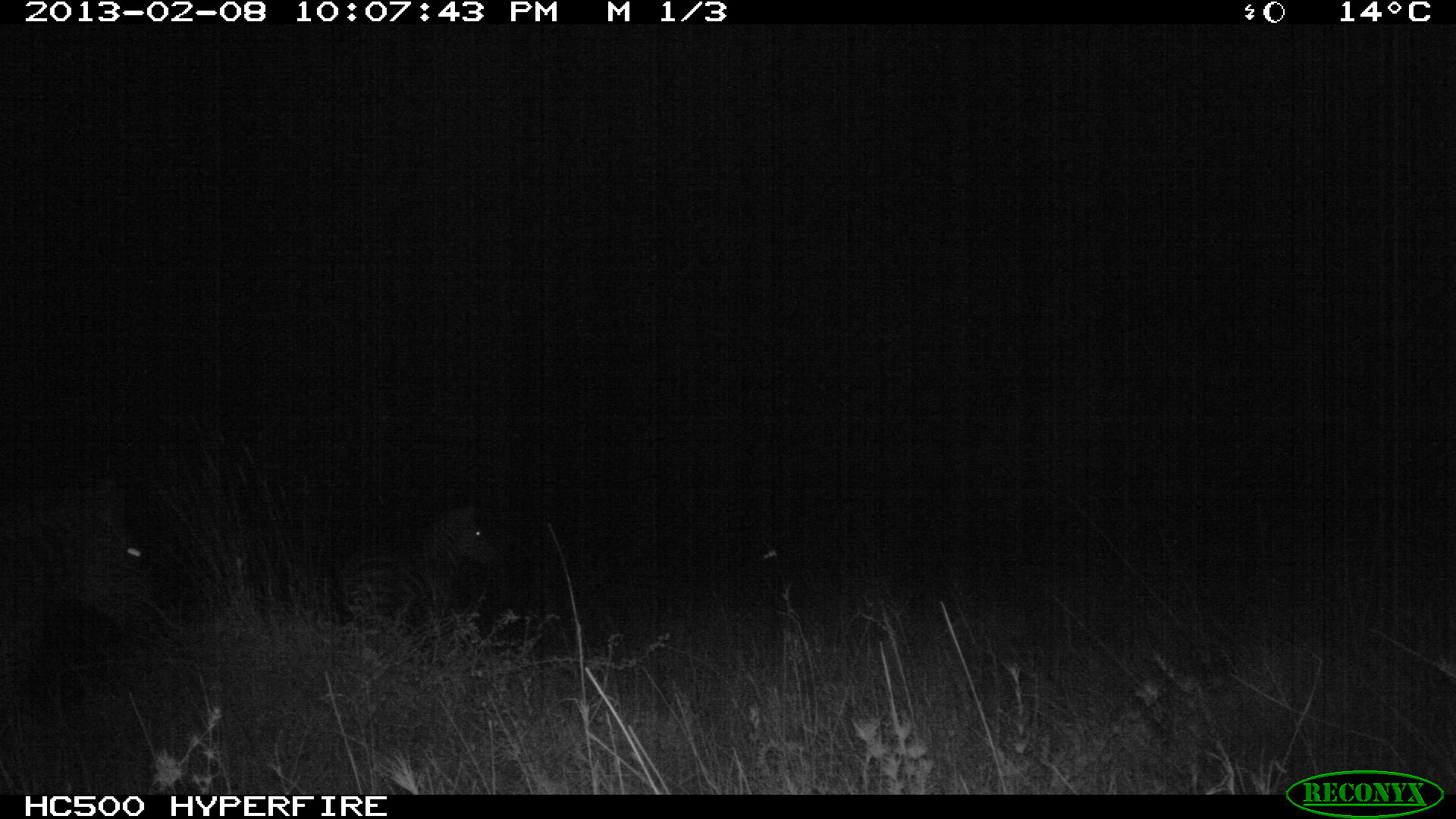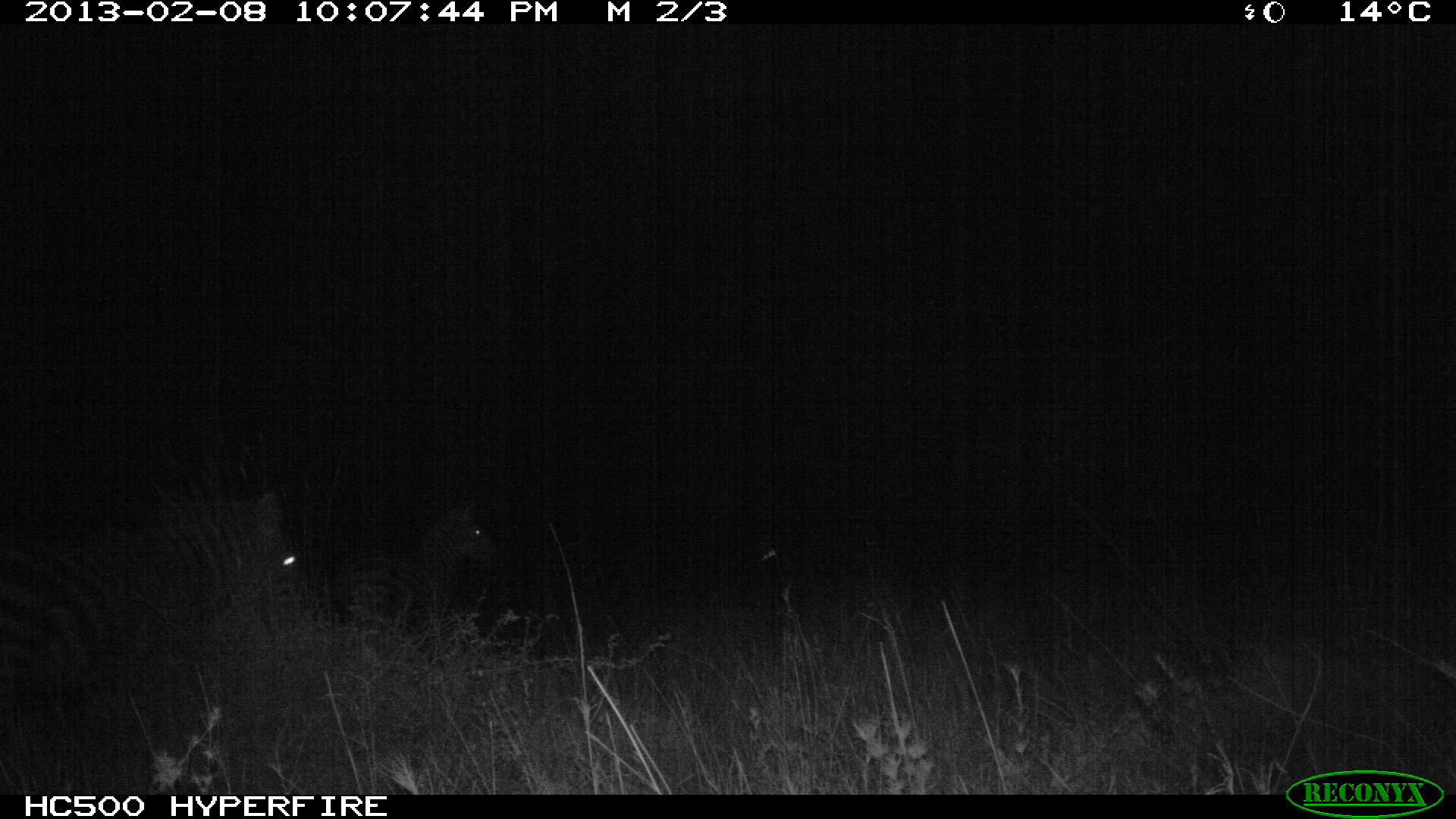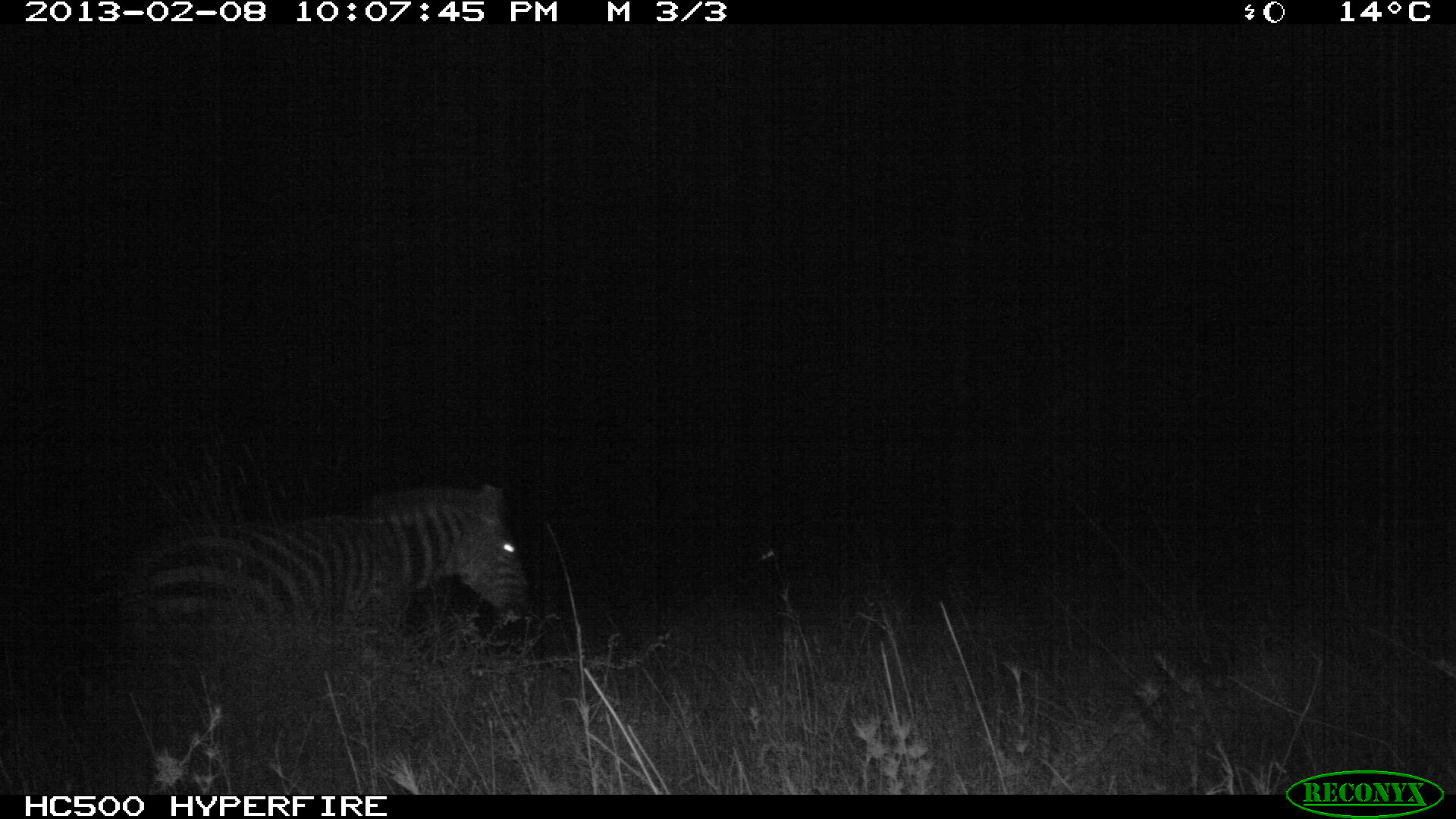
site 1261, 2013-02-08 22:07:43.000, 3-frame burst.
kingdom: Animalia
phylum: Chordata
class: Mammalia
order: Perissodactyla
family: Equidae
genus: Equus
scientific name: Equus quagga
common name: plains zebra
Equus quagga (plains zebra), count 2.